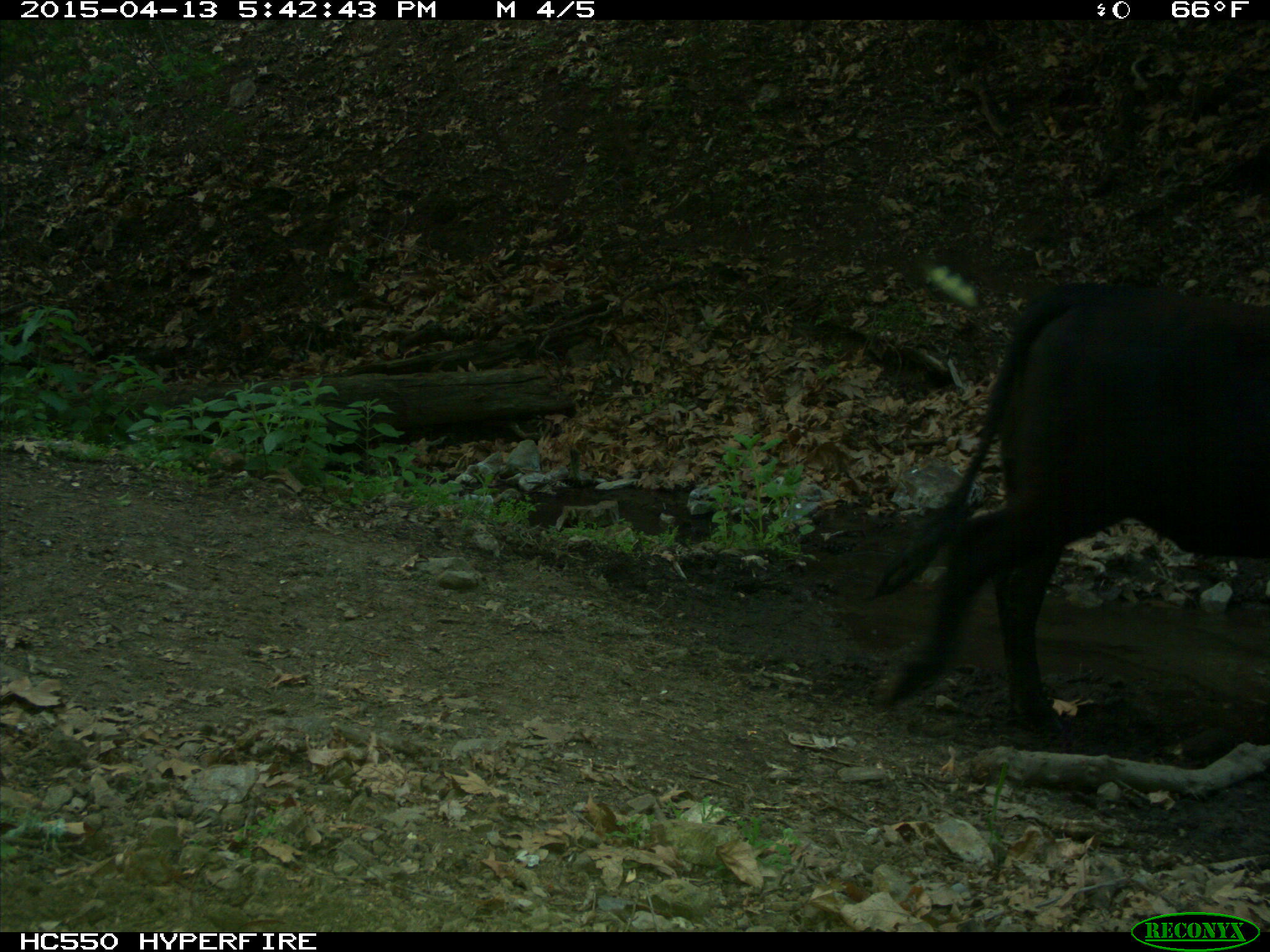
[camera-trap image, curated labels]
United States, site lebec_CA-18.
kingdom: Animalia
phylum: Chordata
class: Mammalia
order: Artiodactyla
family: Bovidae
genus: Bos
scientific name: Bos taurus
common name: domestic cow